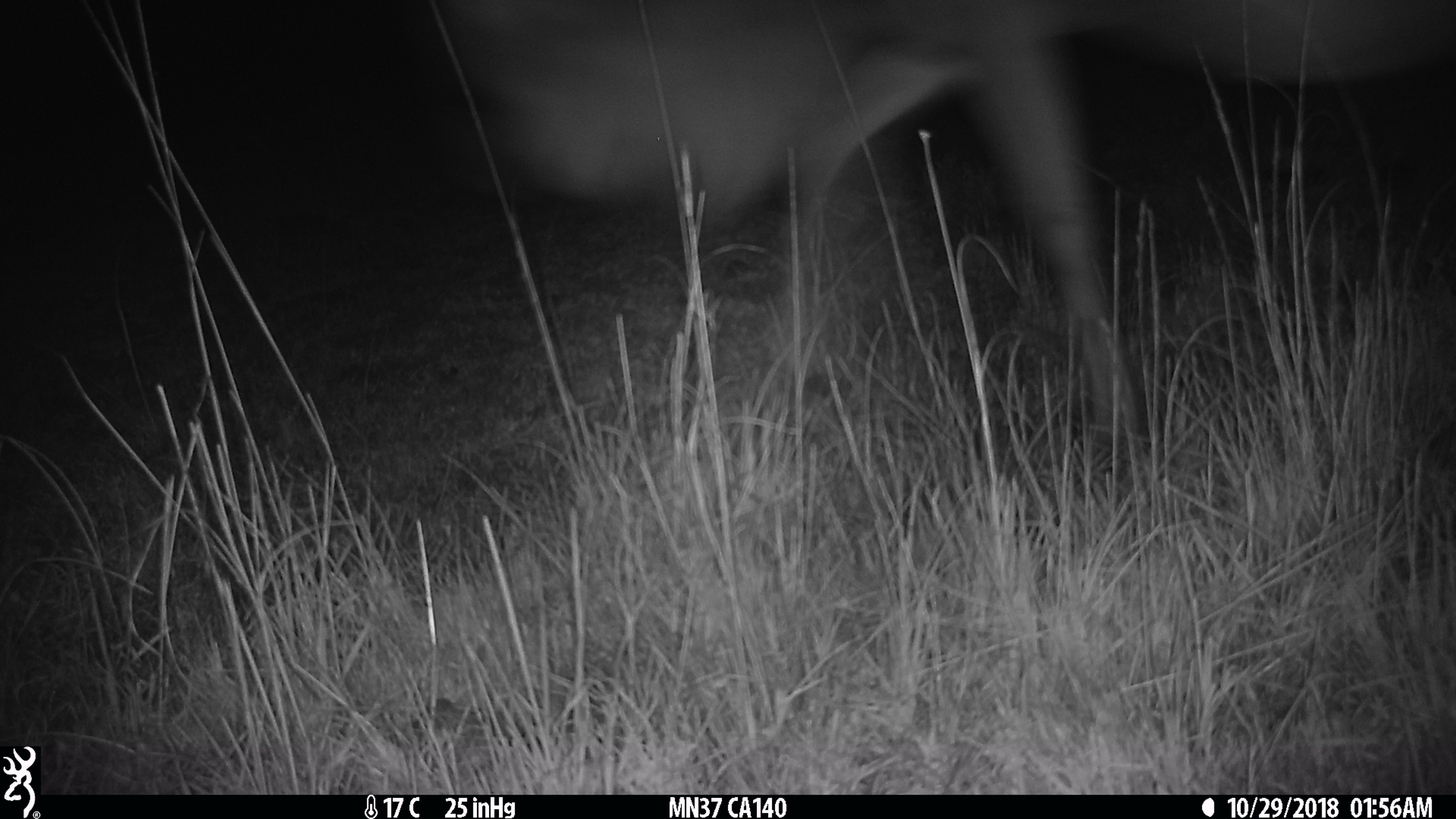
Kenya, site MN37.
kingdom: Animalia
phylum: Chordata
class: Mammalia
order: Artiodactyla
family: Bovidae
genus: Connochaetes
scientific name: Connochaetes taurinus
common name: blue wildebeest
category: wildebeest